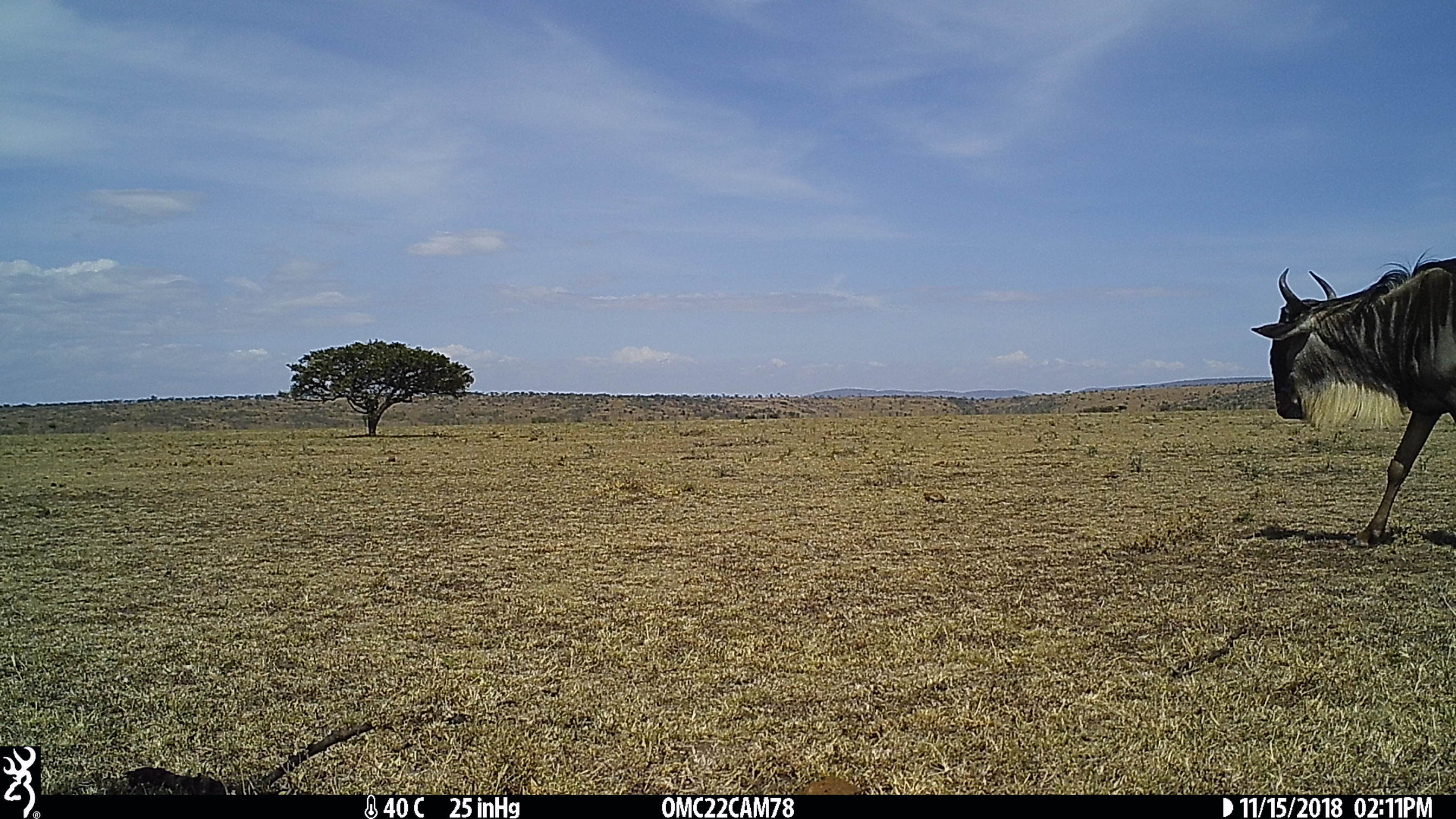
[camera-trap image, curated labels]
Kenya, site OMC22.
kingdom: Animalia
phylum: Chordata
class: Mammalia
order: Artiodactyla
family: Bovidae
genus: Connochaetes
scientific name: Connochaetes taurinus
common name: blue wildebeest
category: wildebeest